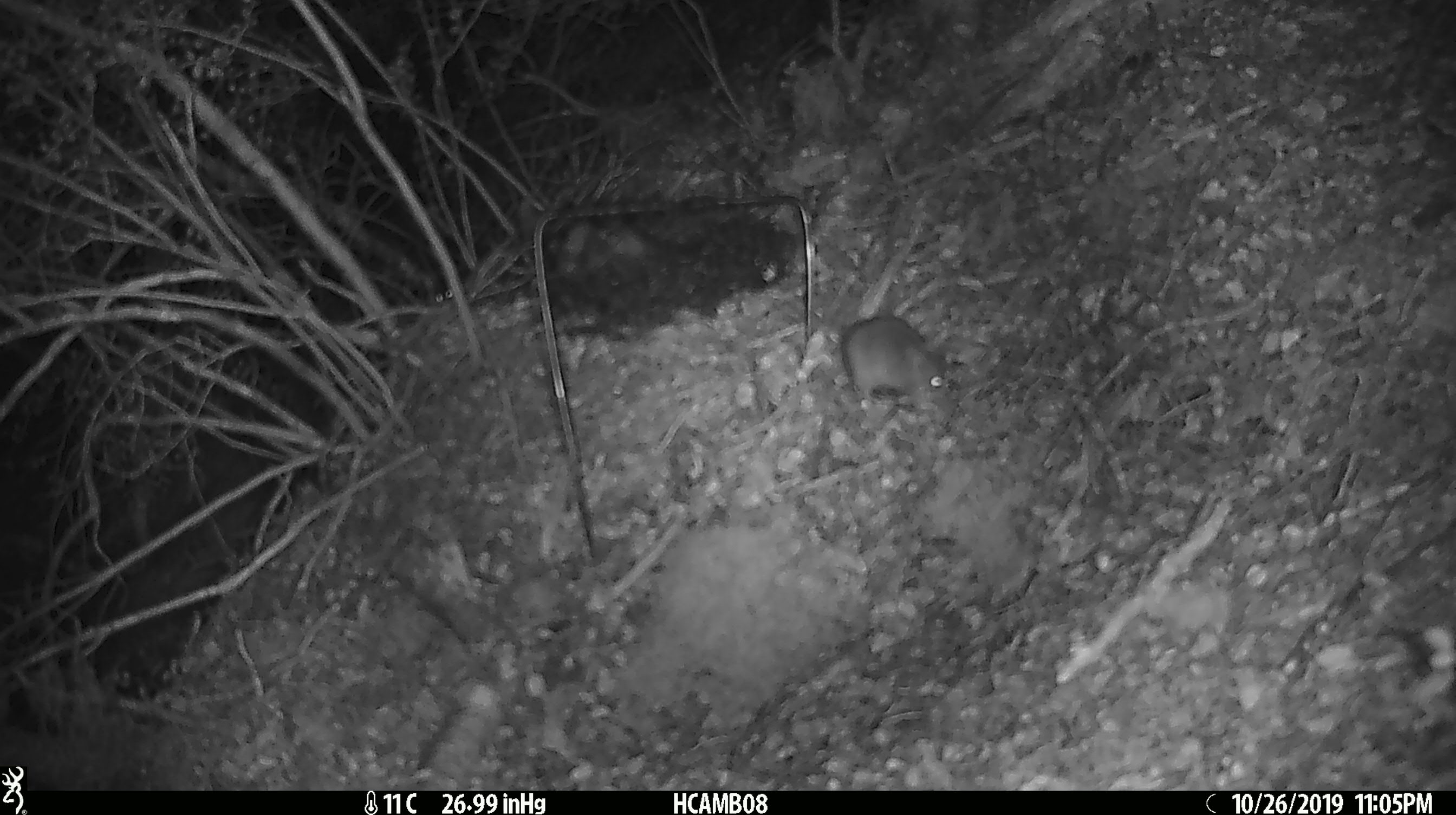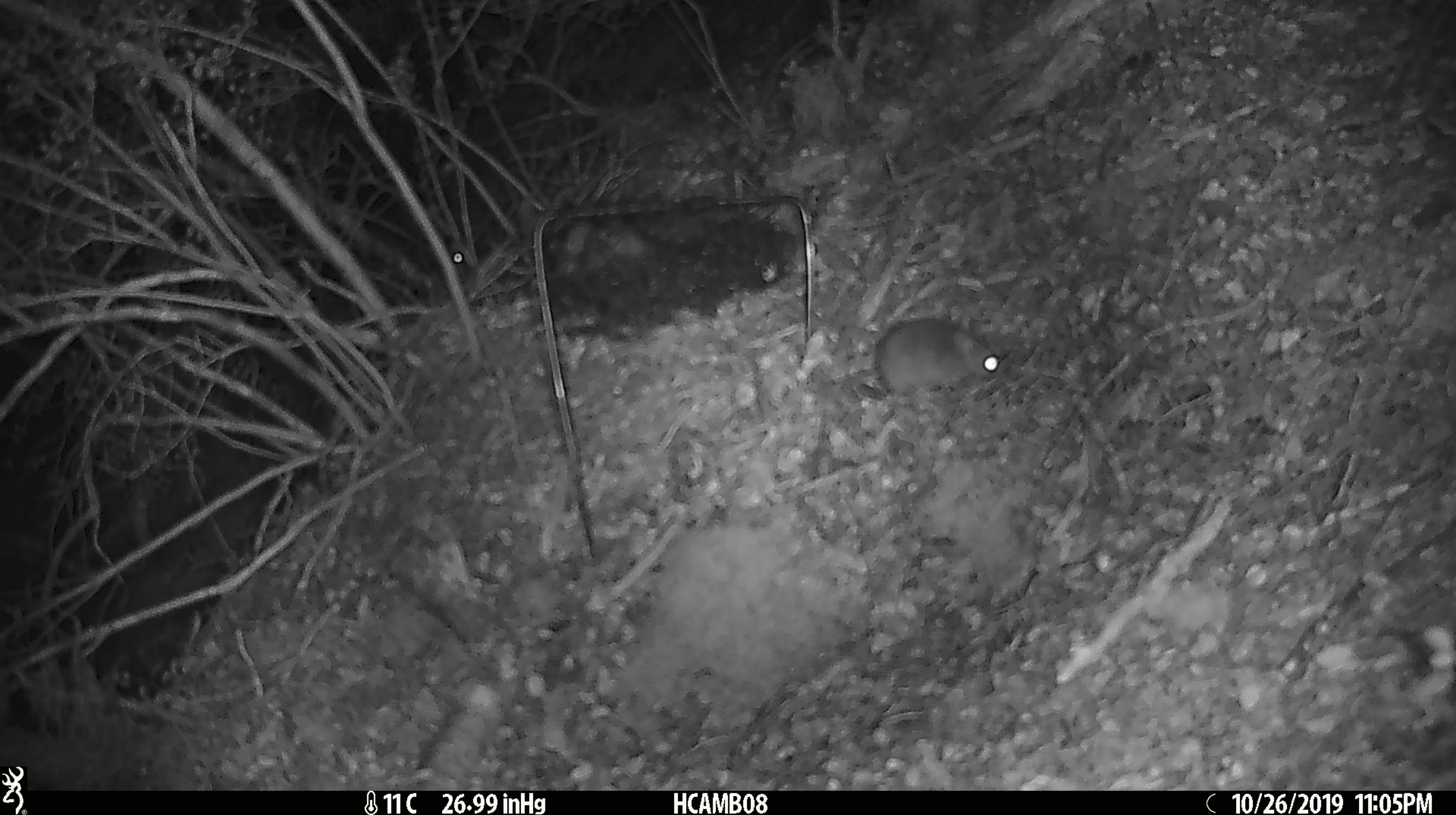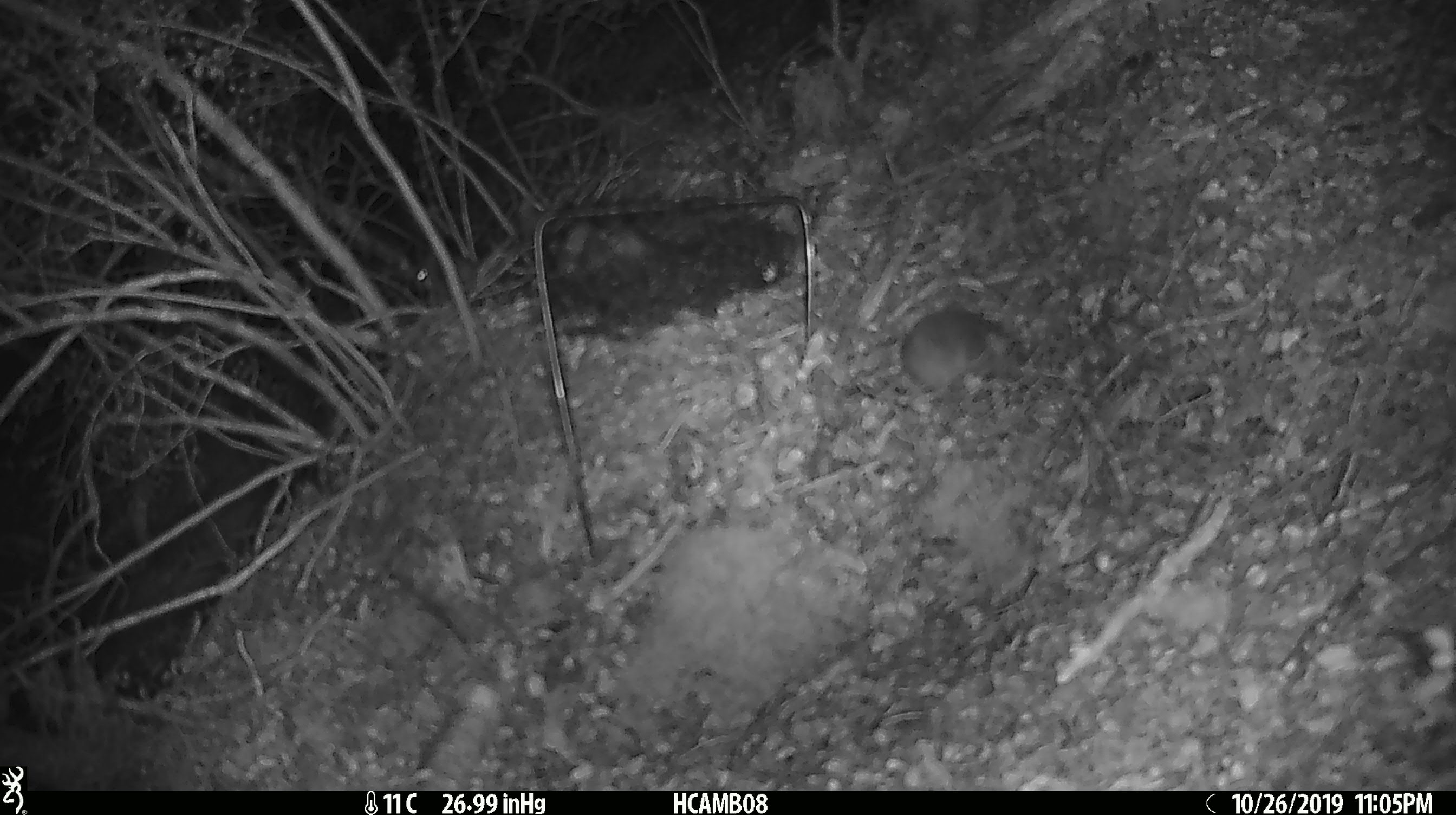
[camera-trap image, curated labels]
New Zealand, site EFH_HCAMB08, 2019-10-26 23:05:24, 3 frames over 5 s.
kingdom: Animalia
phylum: Chordata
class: Mammalia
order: Rodentia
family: Muridae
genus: Mus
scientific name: Mus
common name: mouse